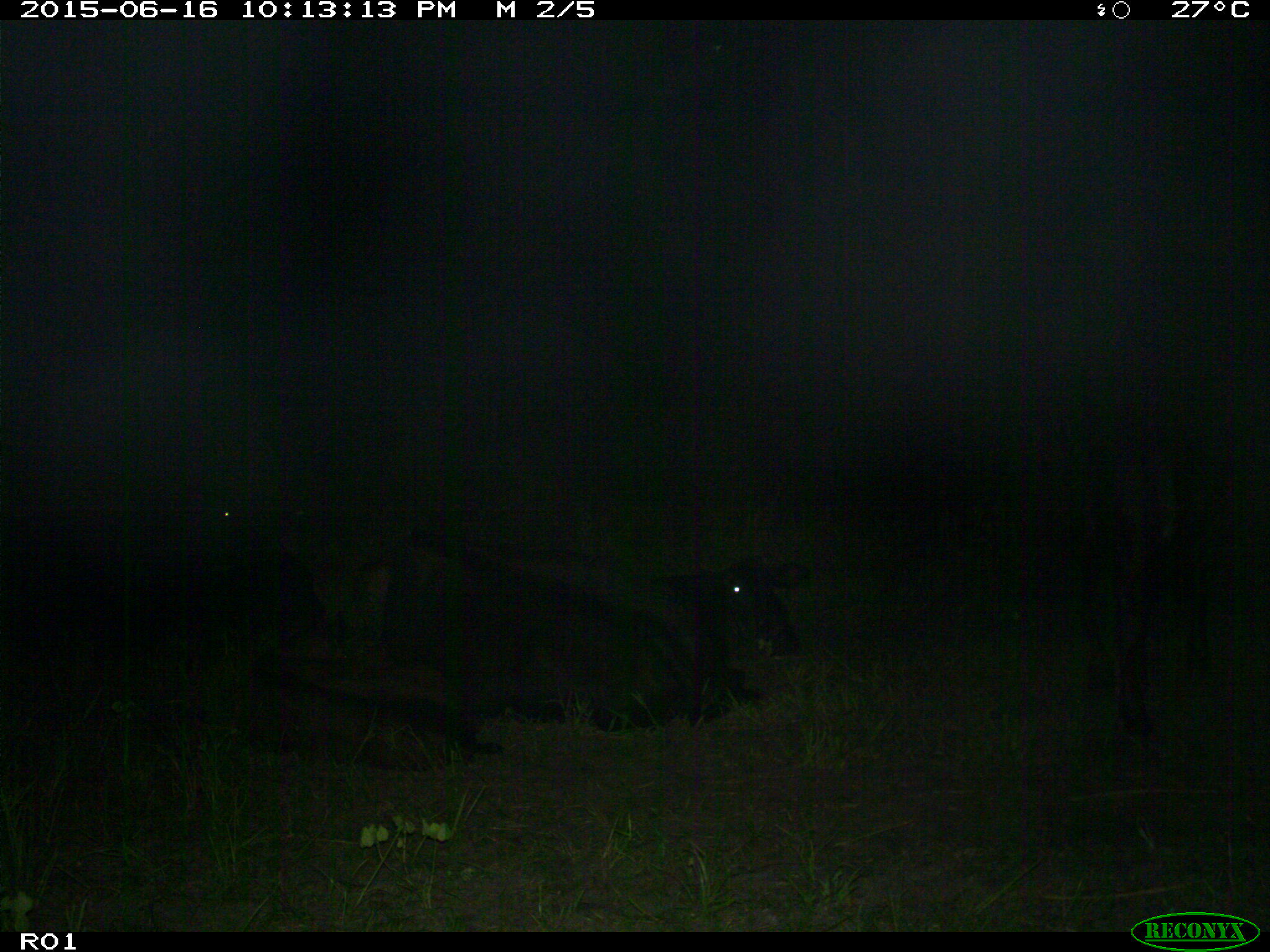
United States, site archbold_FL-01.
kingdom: Animalia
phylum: Chordata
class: Mammalia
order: Artiodactyla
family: Bovidae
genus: Bos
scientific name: Bos taurus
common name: domestic cow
Bos taurus (domestic cow).